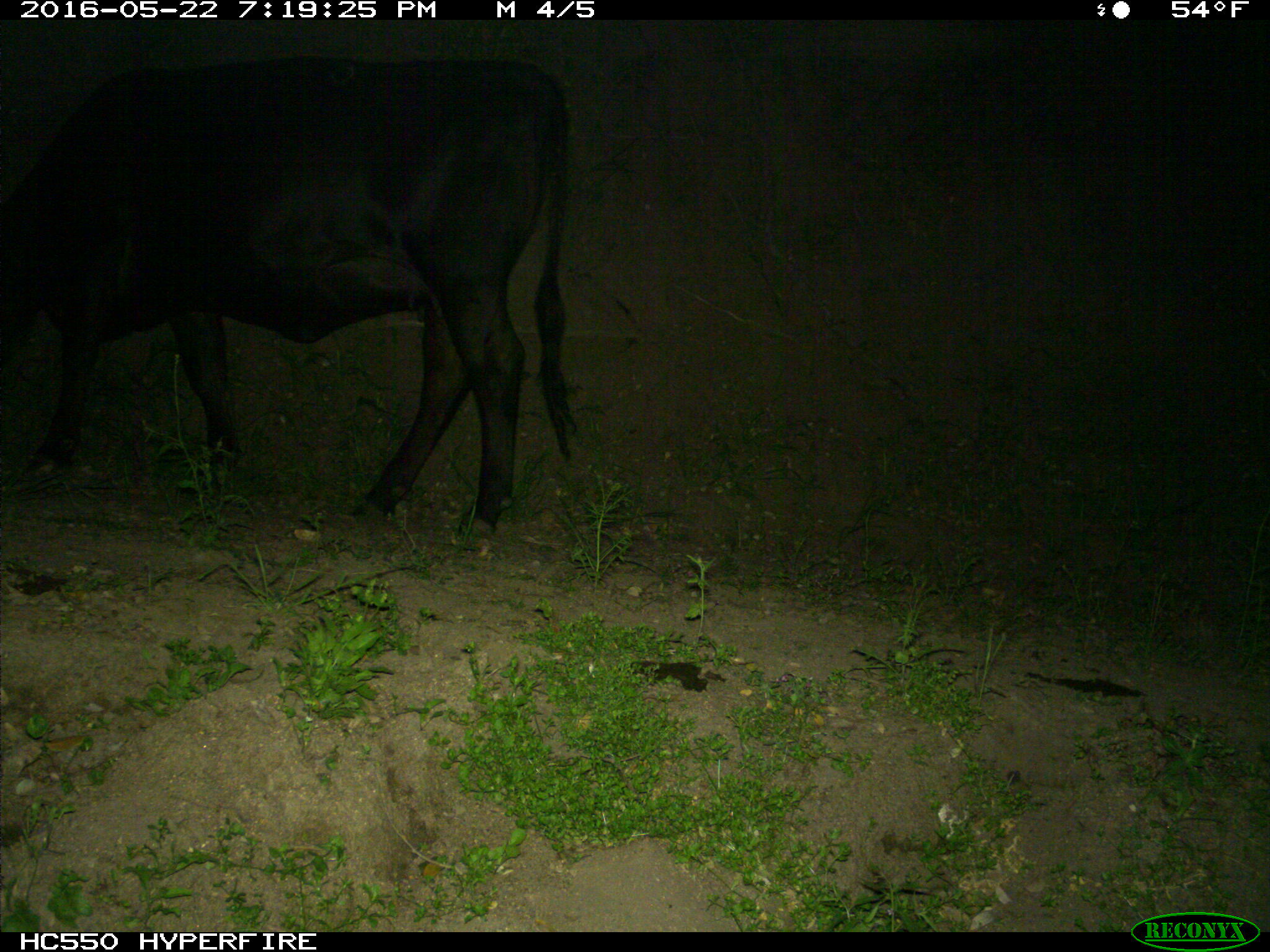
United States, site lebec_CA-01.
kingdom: Animalia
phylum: Chordata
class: Mammalia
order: Artiodactyla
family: Bovidae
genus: Bos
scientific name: Bos taurus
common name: domestic cow